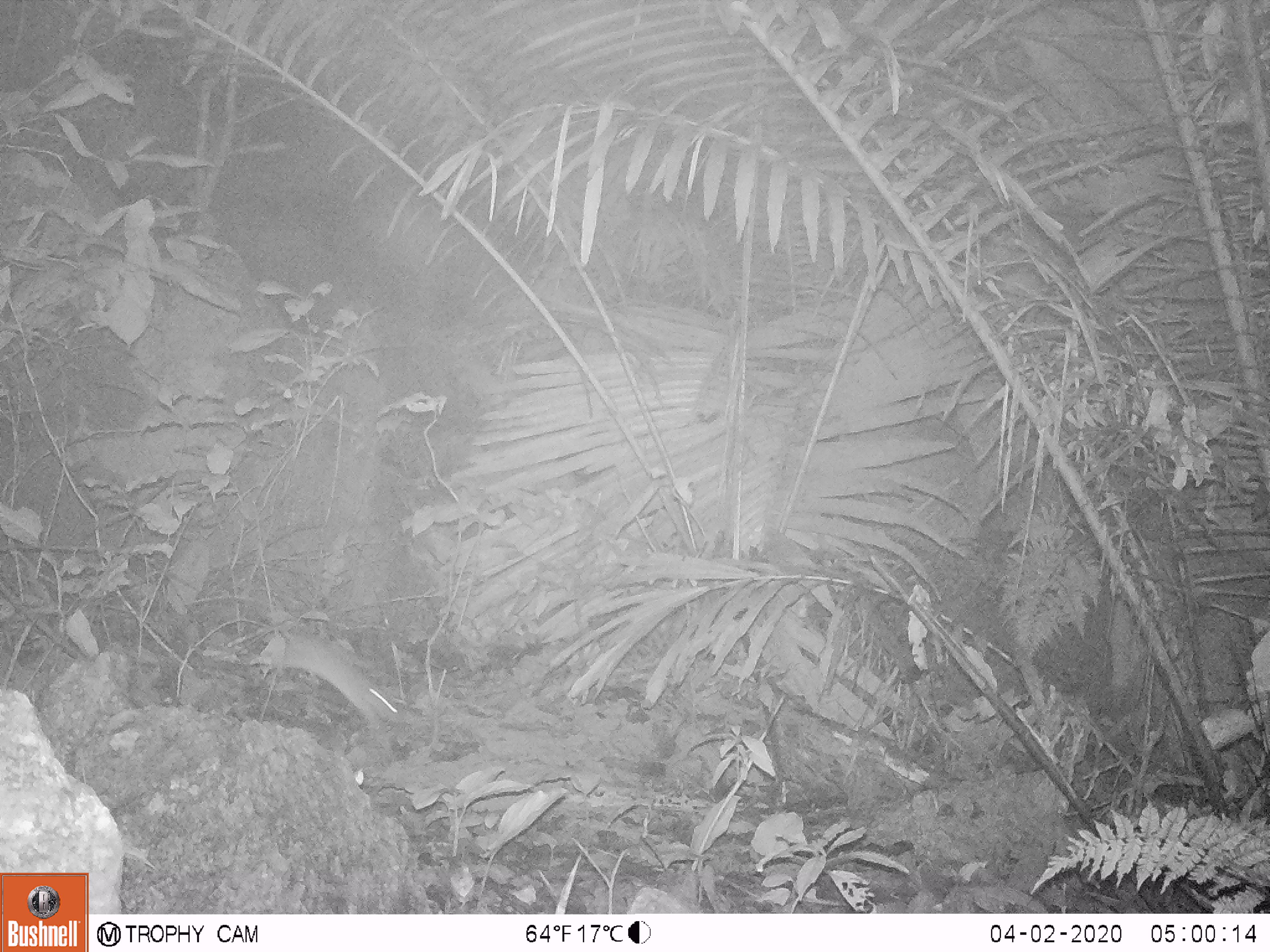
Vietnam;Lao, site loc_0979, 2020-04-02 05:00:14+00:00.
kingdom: Animalia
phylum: Chordata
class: Mammalia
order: Rodentia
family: Muridae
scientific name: Muridae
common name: old-world mice and rats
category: unidentified murid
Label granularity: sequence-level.